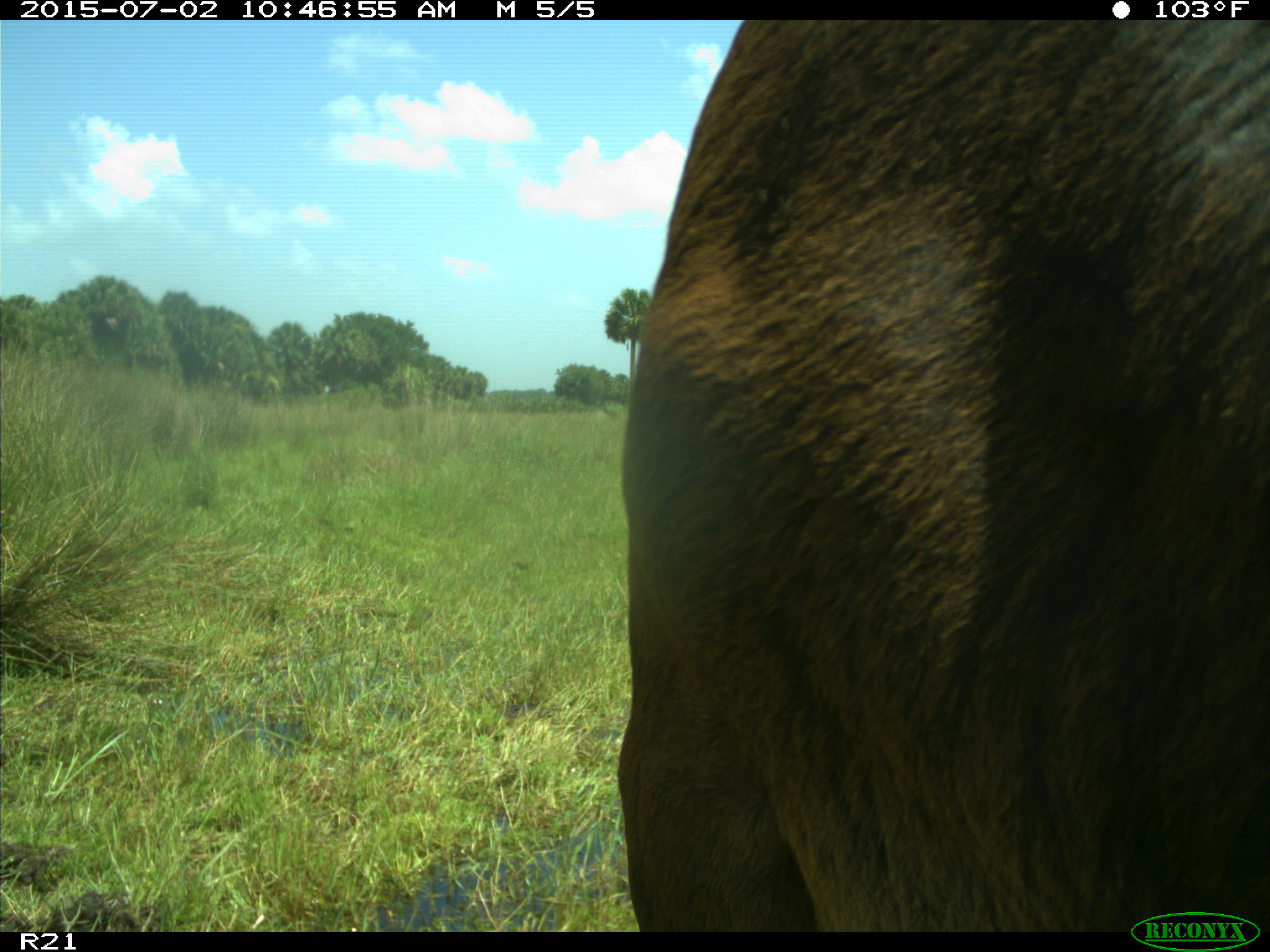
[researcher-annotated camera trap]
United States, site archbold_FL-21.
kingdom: Animalia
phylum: Chordata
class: Mammalia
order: Artiodactyla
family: Bovidae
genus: Bos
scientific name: Bos taurus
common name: domestic cow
Bos taurus (domestic cow).